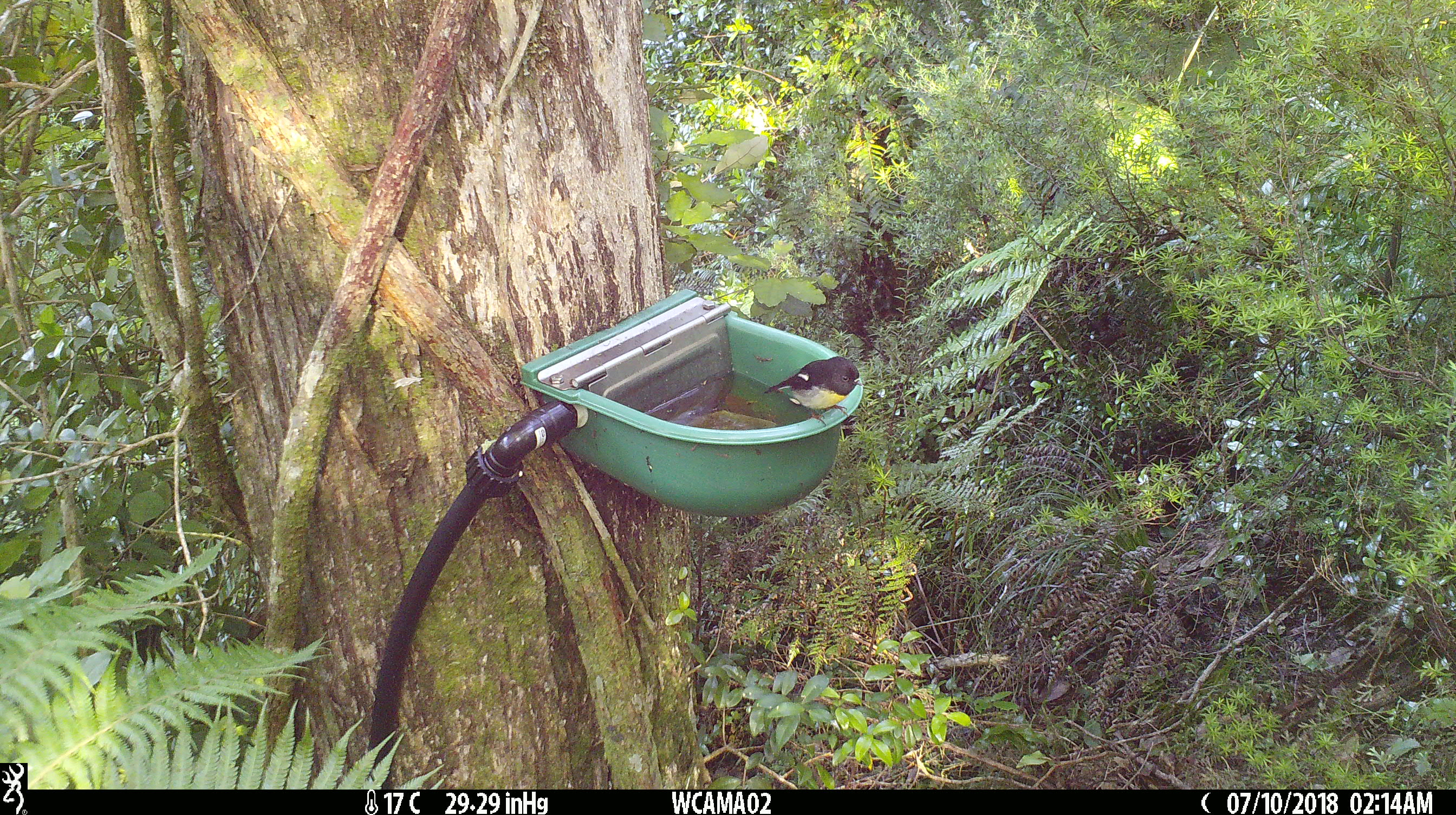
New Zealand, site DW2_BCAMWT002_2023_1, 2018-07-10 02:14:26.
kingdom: Animalia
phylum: Chordata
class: Aves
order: Passeriformes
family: Petroicidae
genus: Petroica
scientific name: Petroica macrocephala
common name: tomtit